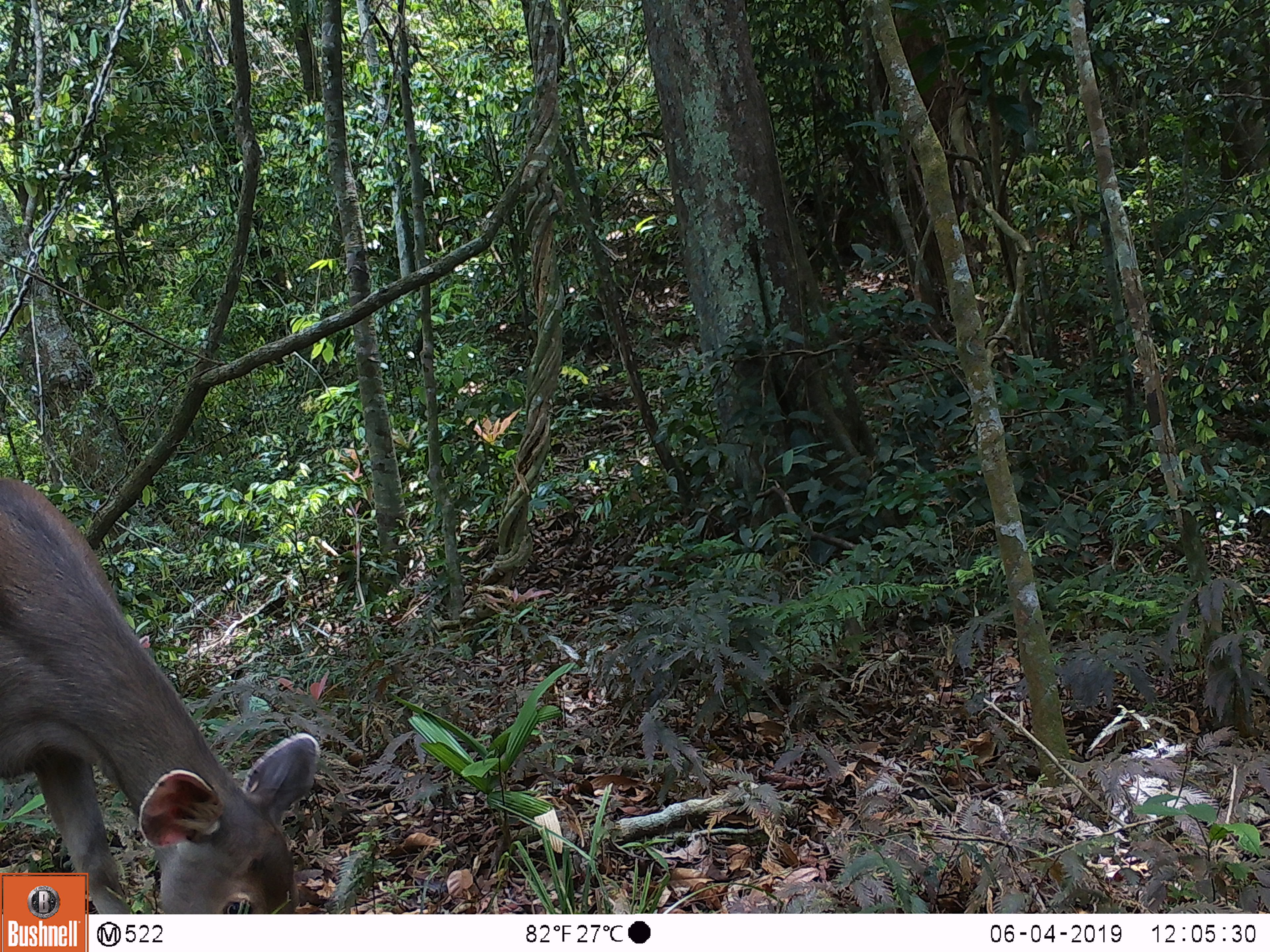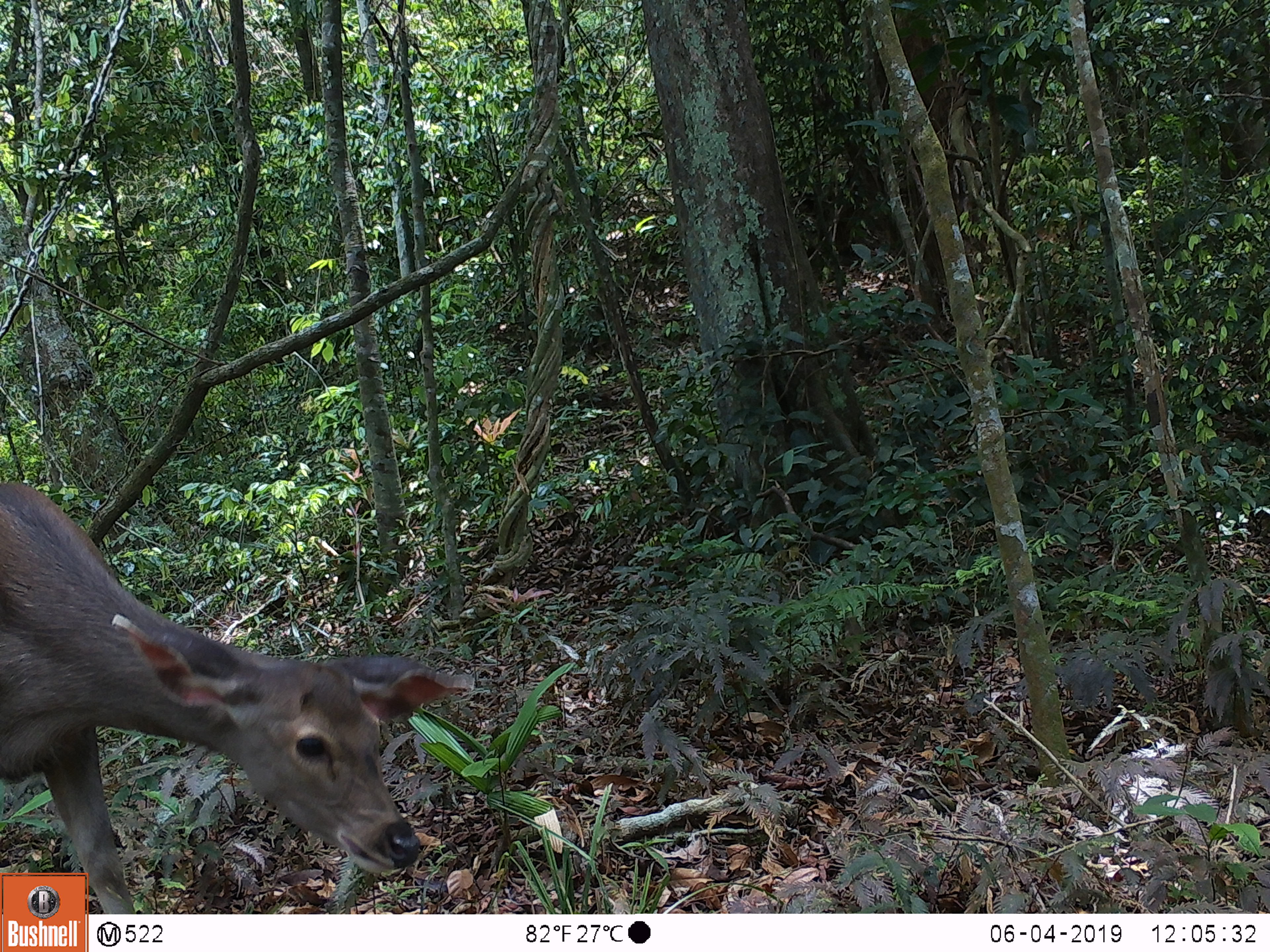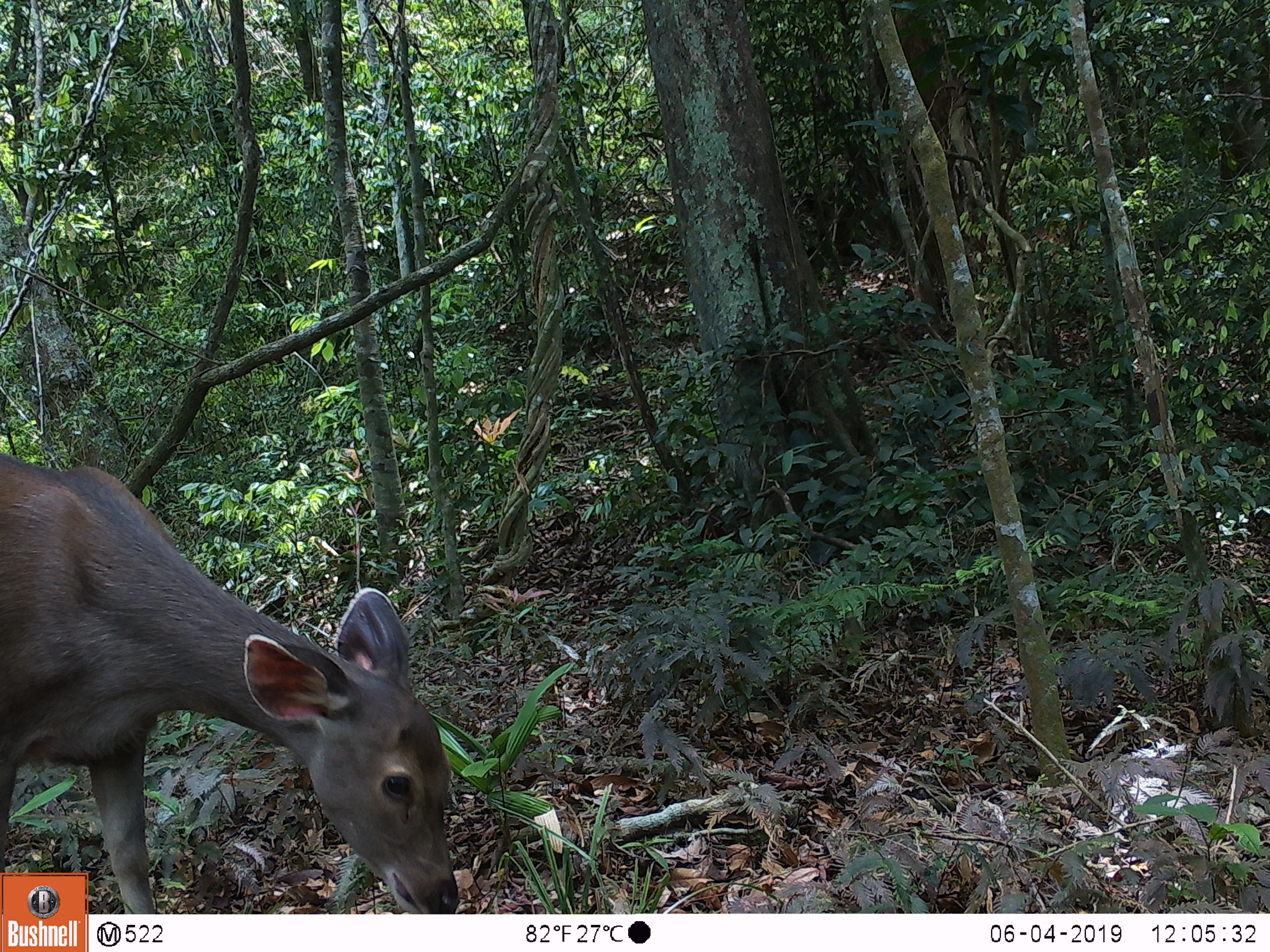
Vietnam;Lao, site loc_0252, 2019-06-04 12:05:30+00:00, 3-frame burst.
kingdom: Animalia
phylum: Chordata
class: Mammalia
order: Artiodactyla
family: Cervidae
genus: Rusa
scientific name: Rusa unicolor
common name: sambar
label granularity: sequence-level